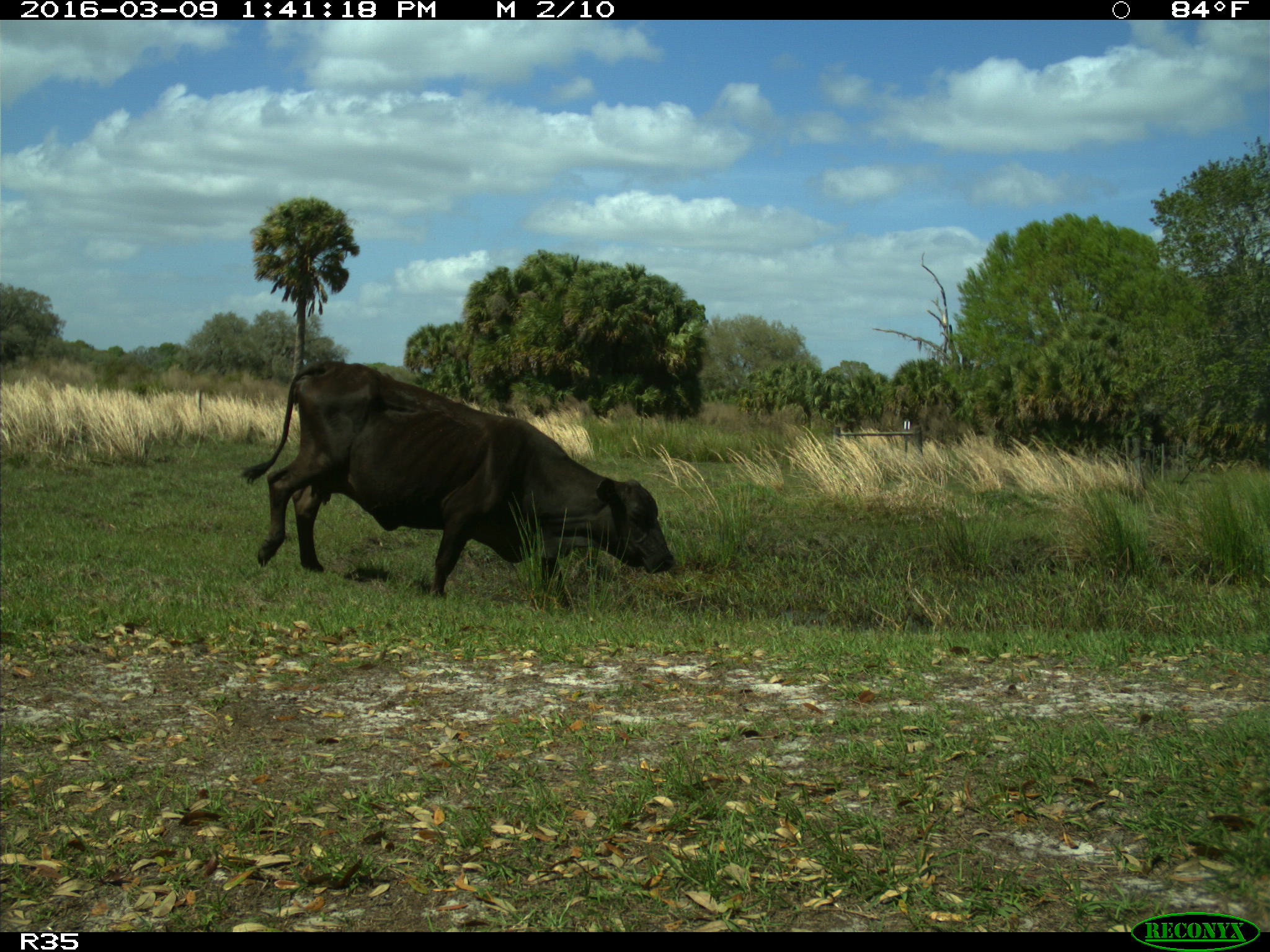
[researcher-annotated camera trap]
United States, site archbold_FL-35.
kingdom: Animalia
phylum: Chordata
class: Mammalia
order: Artiodactyla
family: Bovidae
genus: Bos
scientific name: Bos taurus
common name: domestic cow